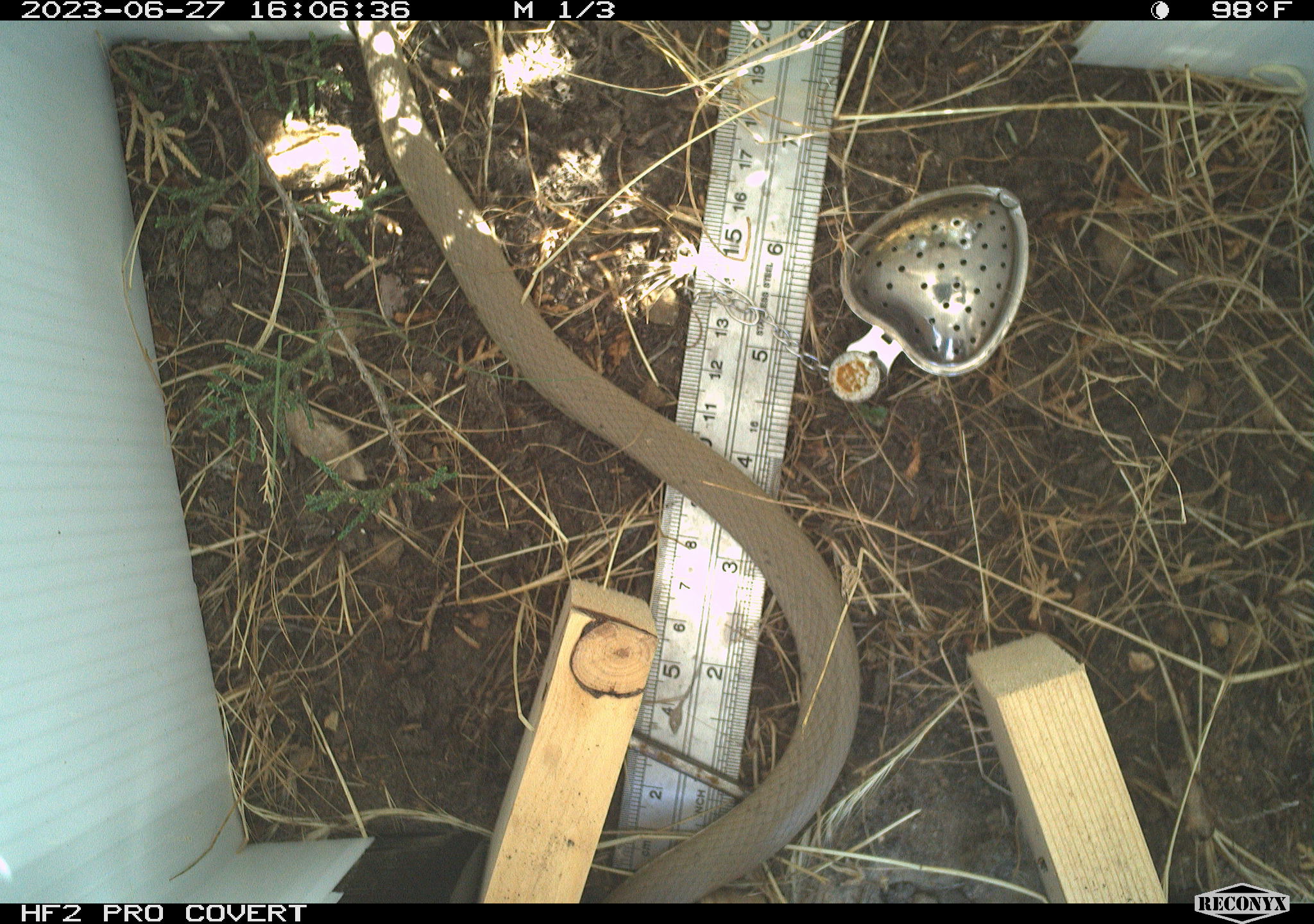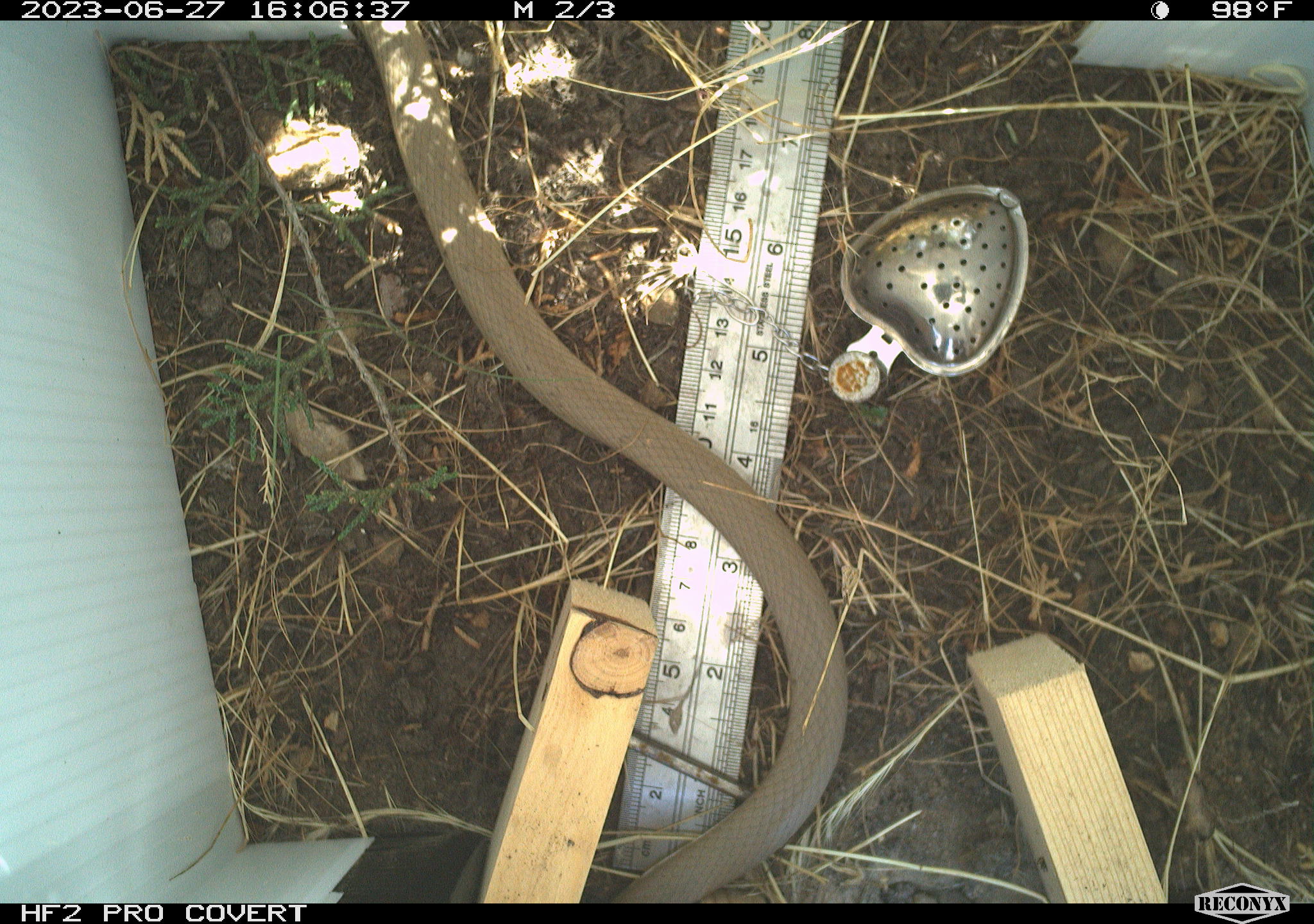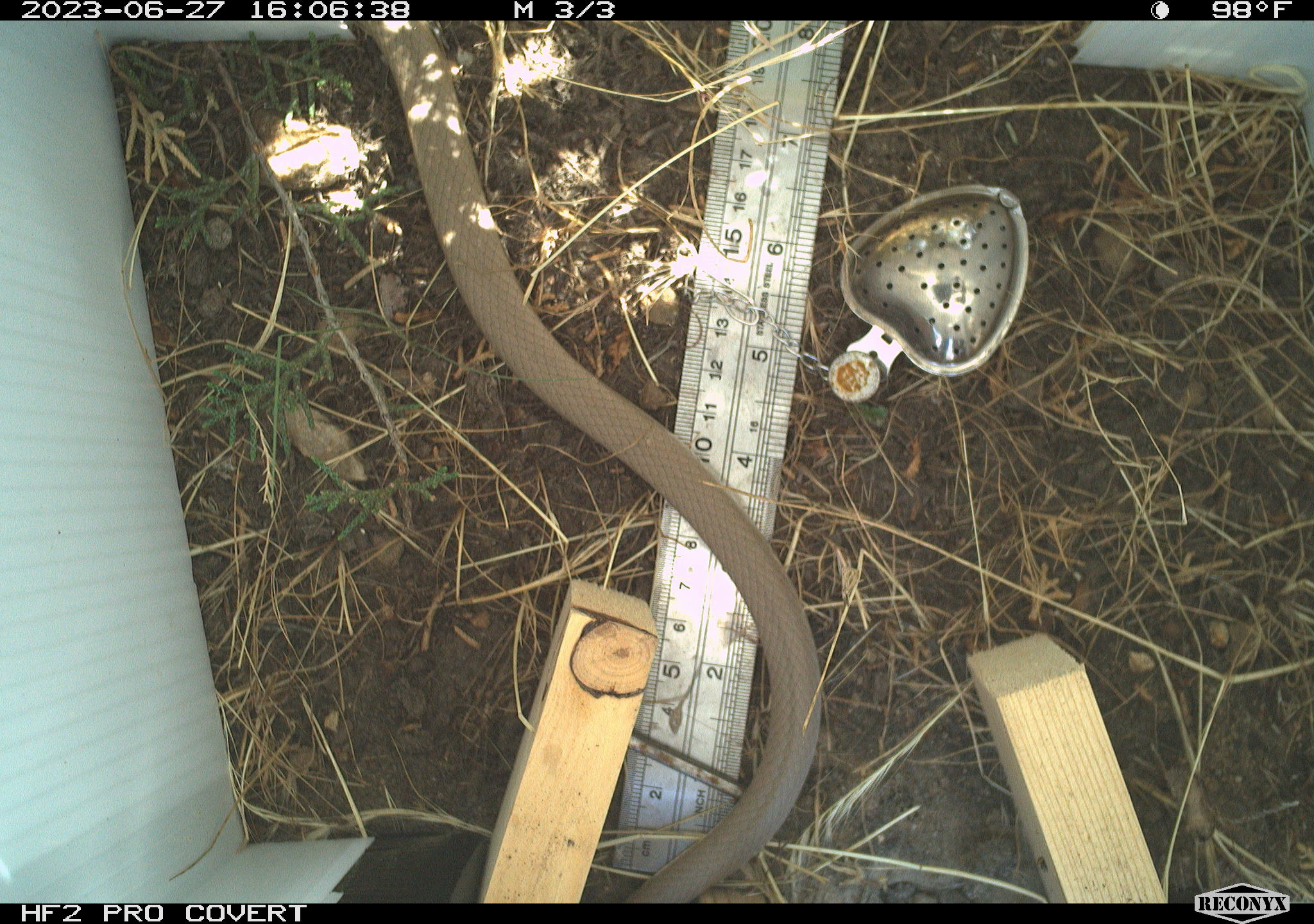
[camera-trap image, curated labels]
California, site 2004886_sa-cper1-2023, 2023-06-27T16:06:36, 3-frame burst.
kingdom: Animalia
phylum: Chordata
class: Reptilia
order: Squamata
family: Colubridae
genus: Coluber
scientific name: Coluber constrictor mormon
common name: western yellow-bellied racer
Western yellow-bellied racer (Coluber constrictor mormon).